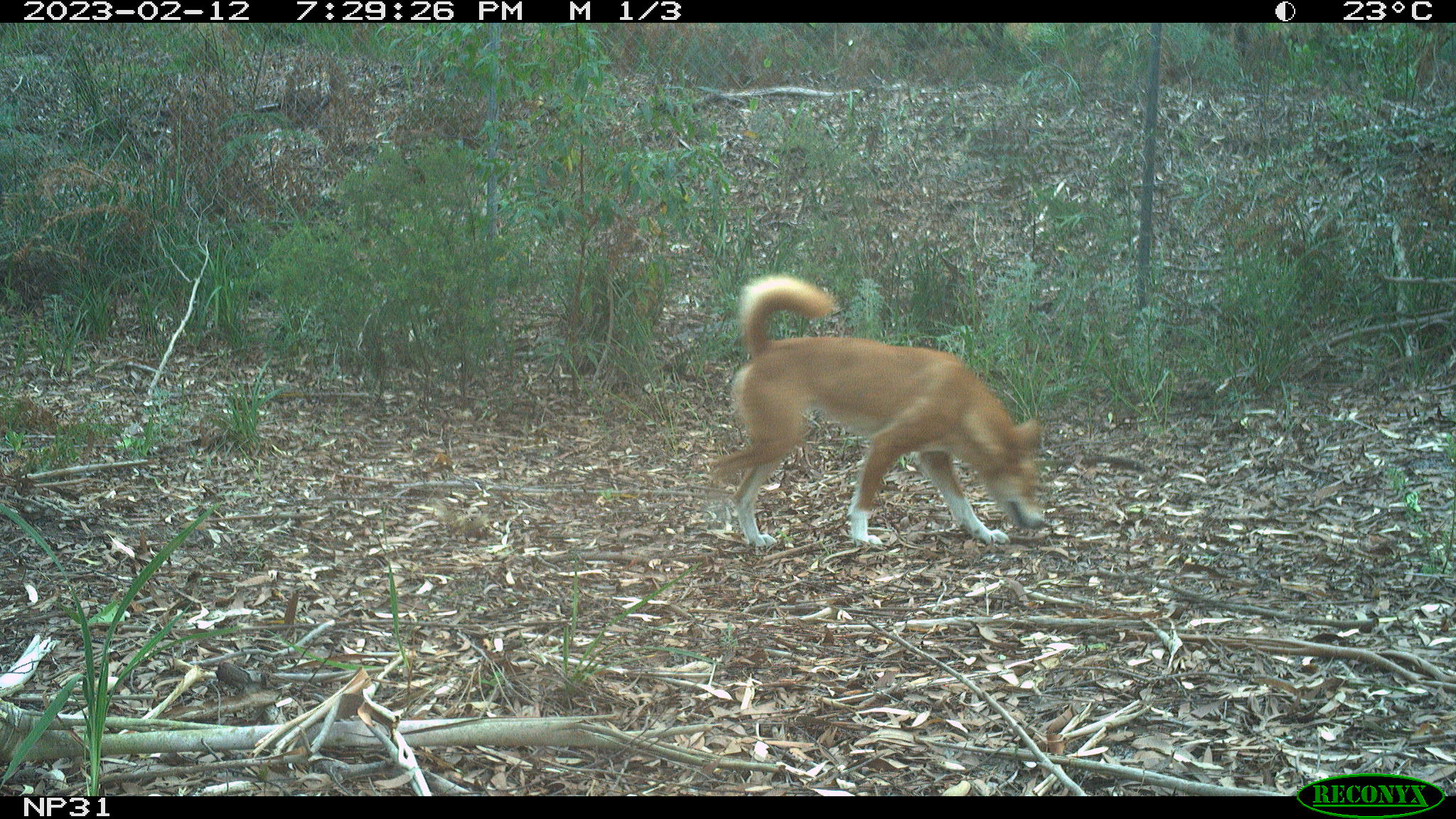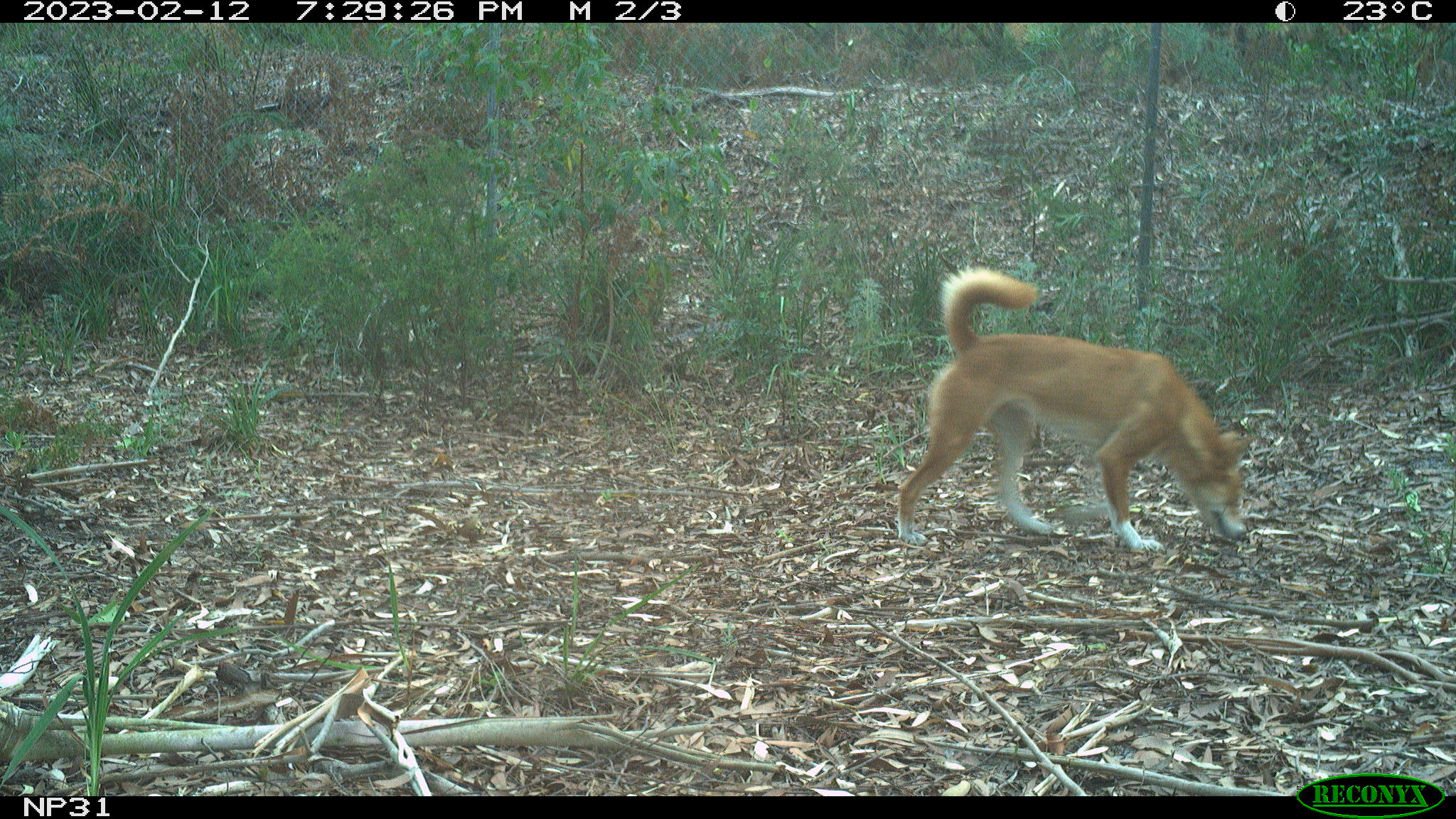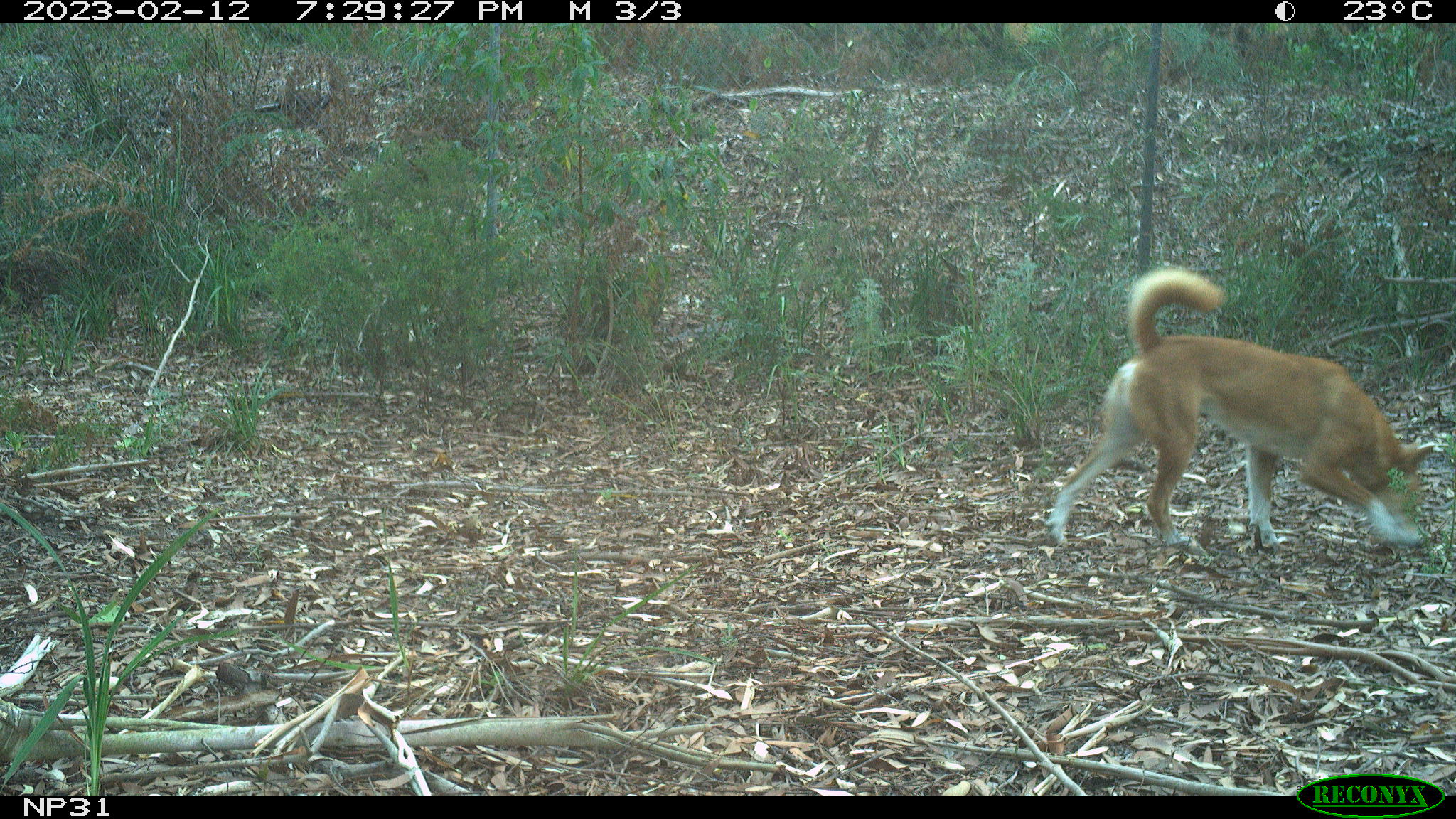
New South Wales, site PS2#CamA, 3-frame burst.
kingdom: Animalia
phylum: Chordata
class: Mammalia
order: Carnivora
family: Canidae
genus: Canis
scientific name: Canis familiaris dingo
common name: dingo